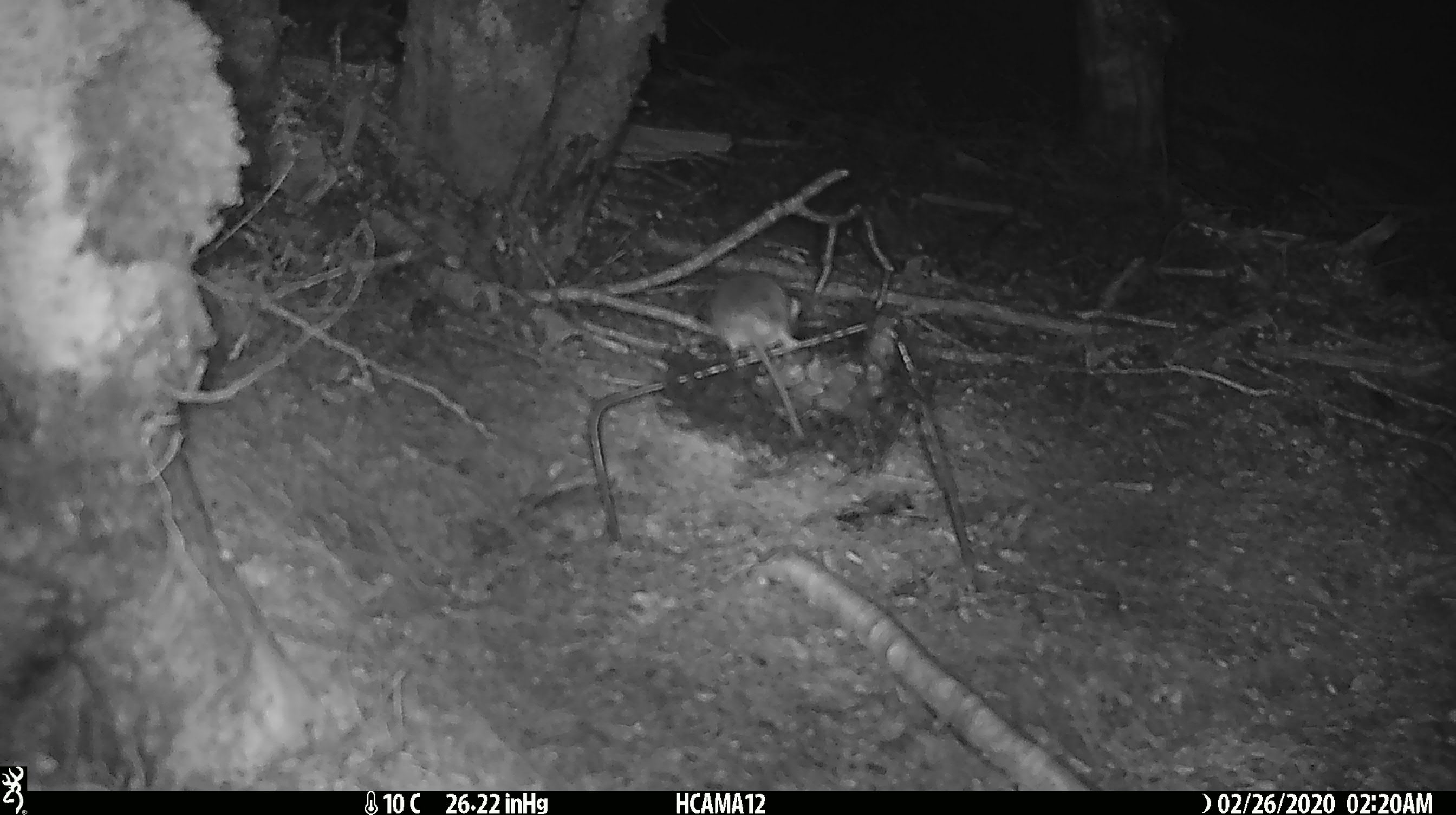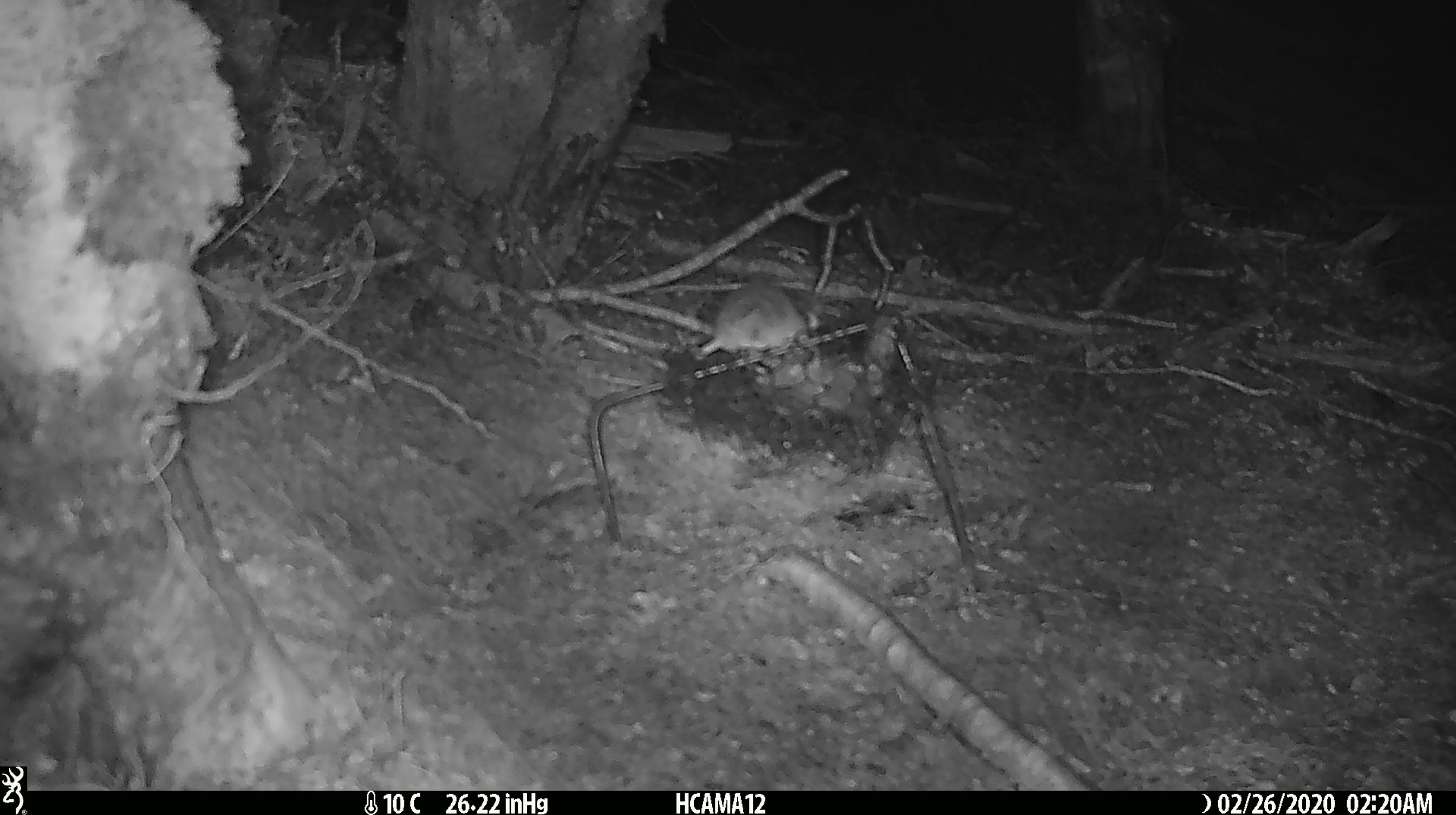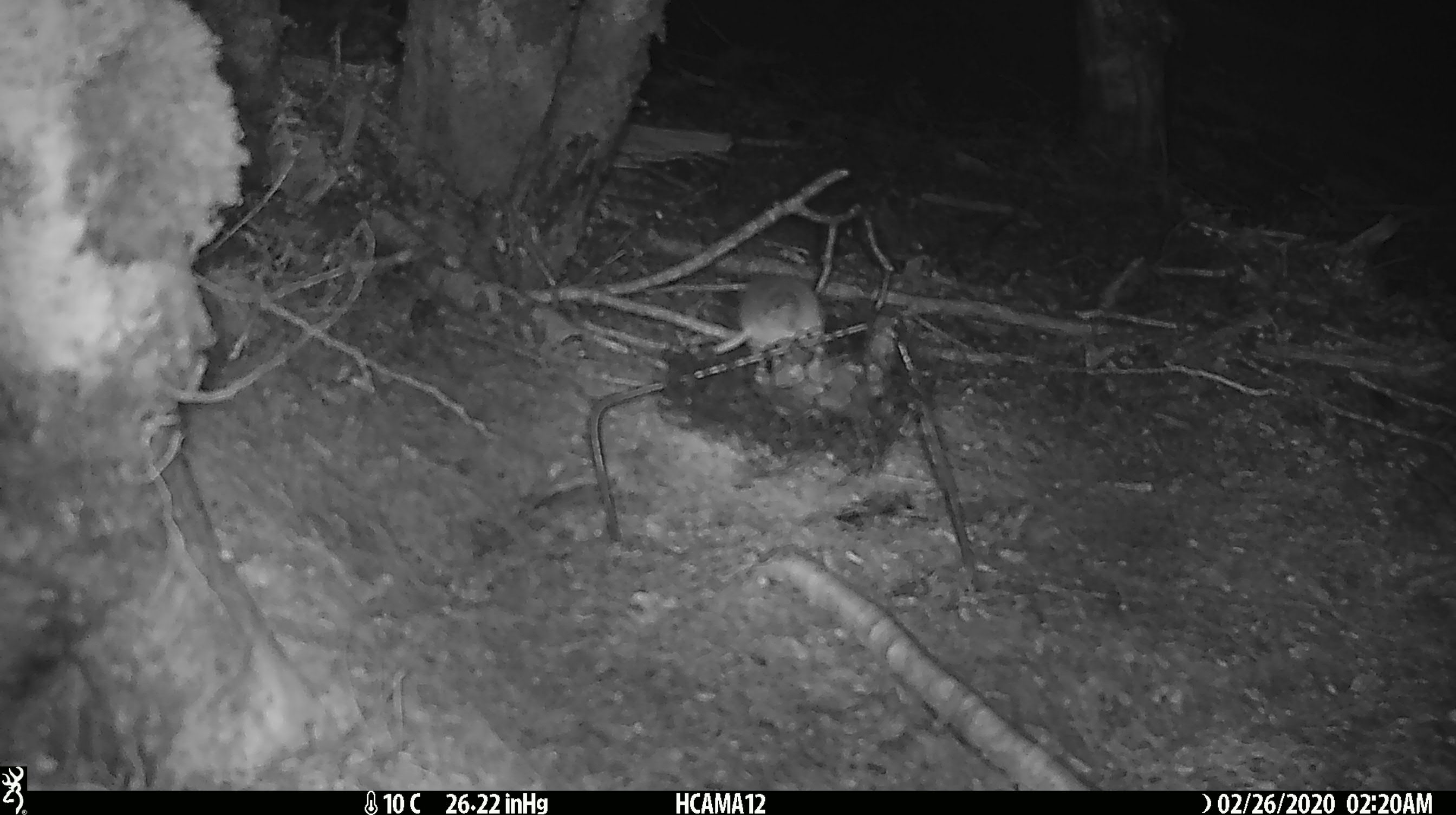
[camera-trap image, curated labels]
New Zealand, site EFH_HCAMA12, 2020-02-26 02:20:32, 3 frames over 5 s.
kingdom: Animalia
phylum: Chordata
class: Mammalia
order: Rodentia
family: Muridae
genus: Mus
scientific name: Mus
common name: mouse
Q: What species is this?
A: Mouse (Mus).